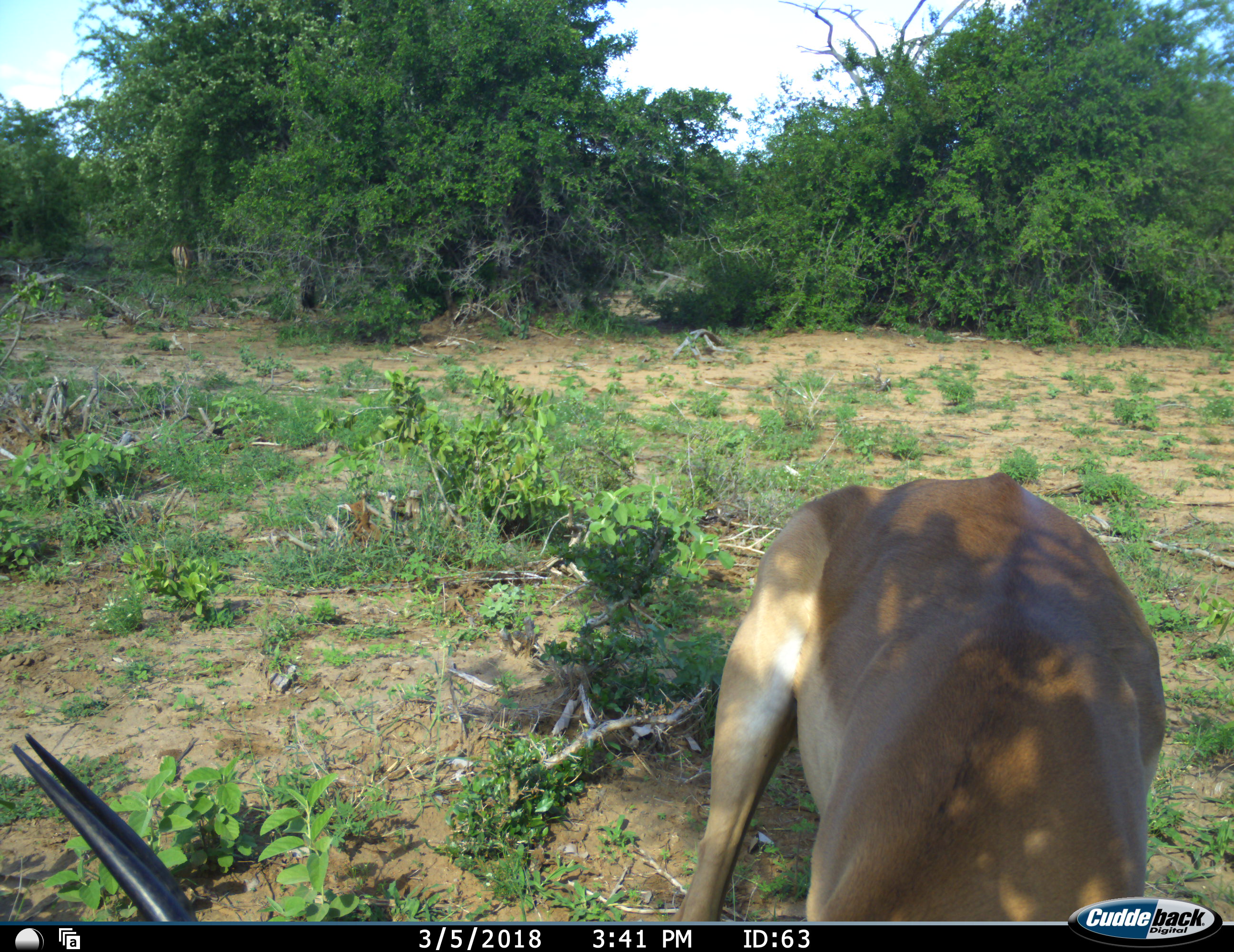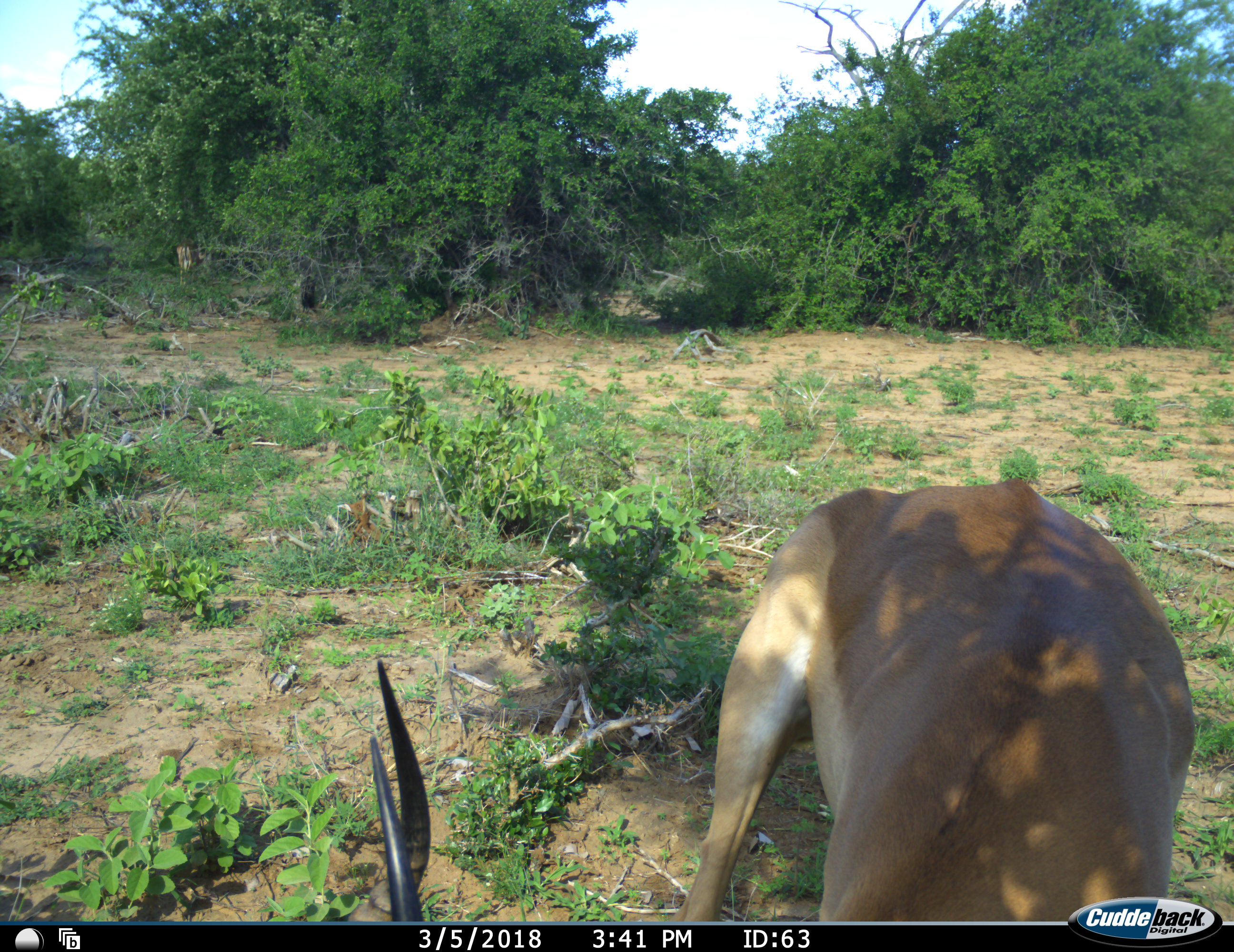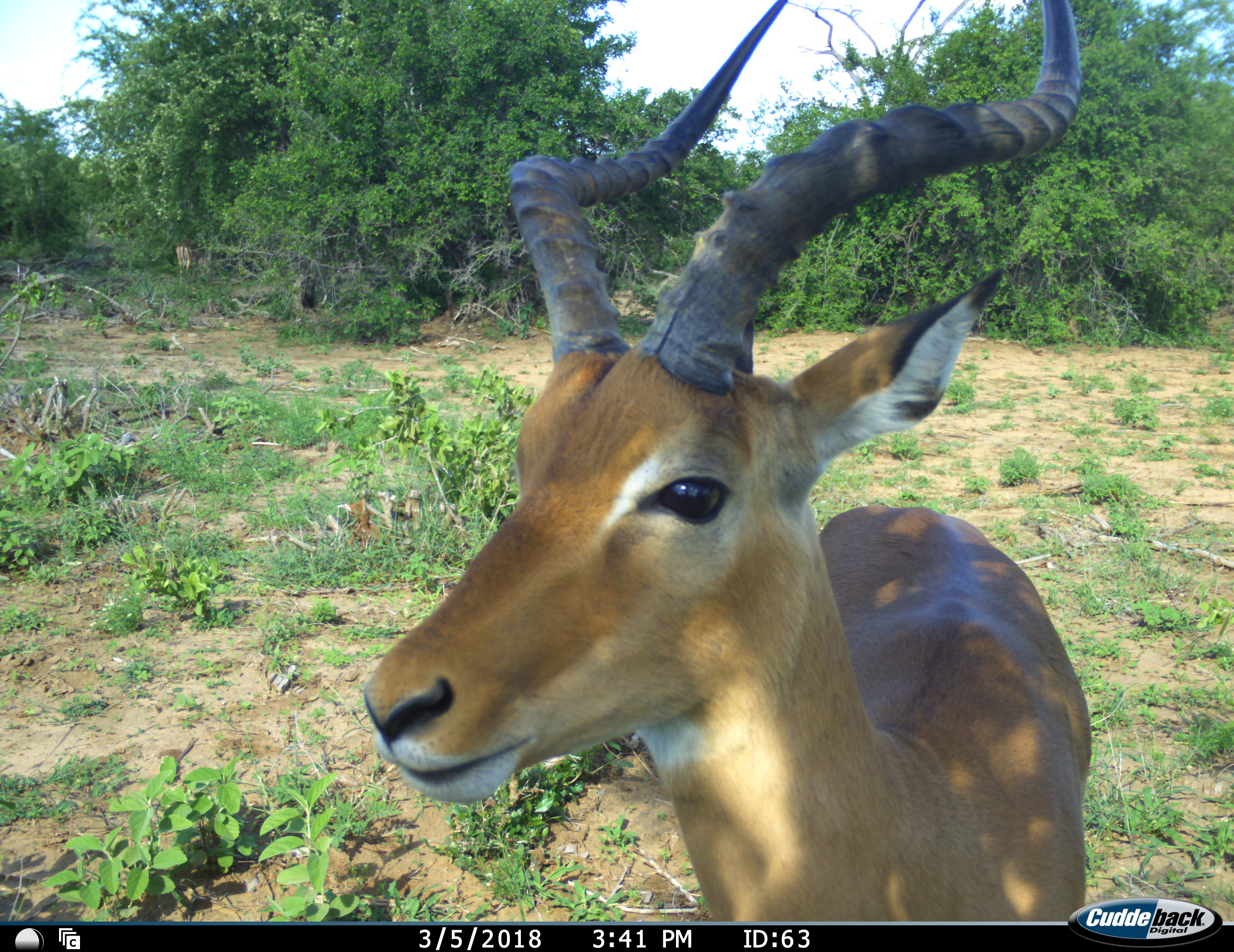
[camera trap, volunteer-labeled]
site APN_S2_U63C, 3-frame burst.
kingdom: Animalia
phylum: Chordata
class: Mammalia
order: Artiodactyla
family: Bovidae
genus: Aepyceros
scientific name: Aepyceros melampus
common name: impala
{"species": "impala (Aepyceros melampus)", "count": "1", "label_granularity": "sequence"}